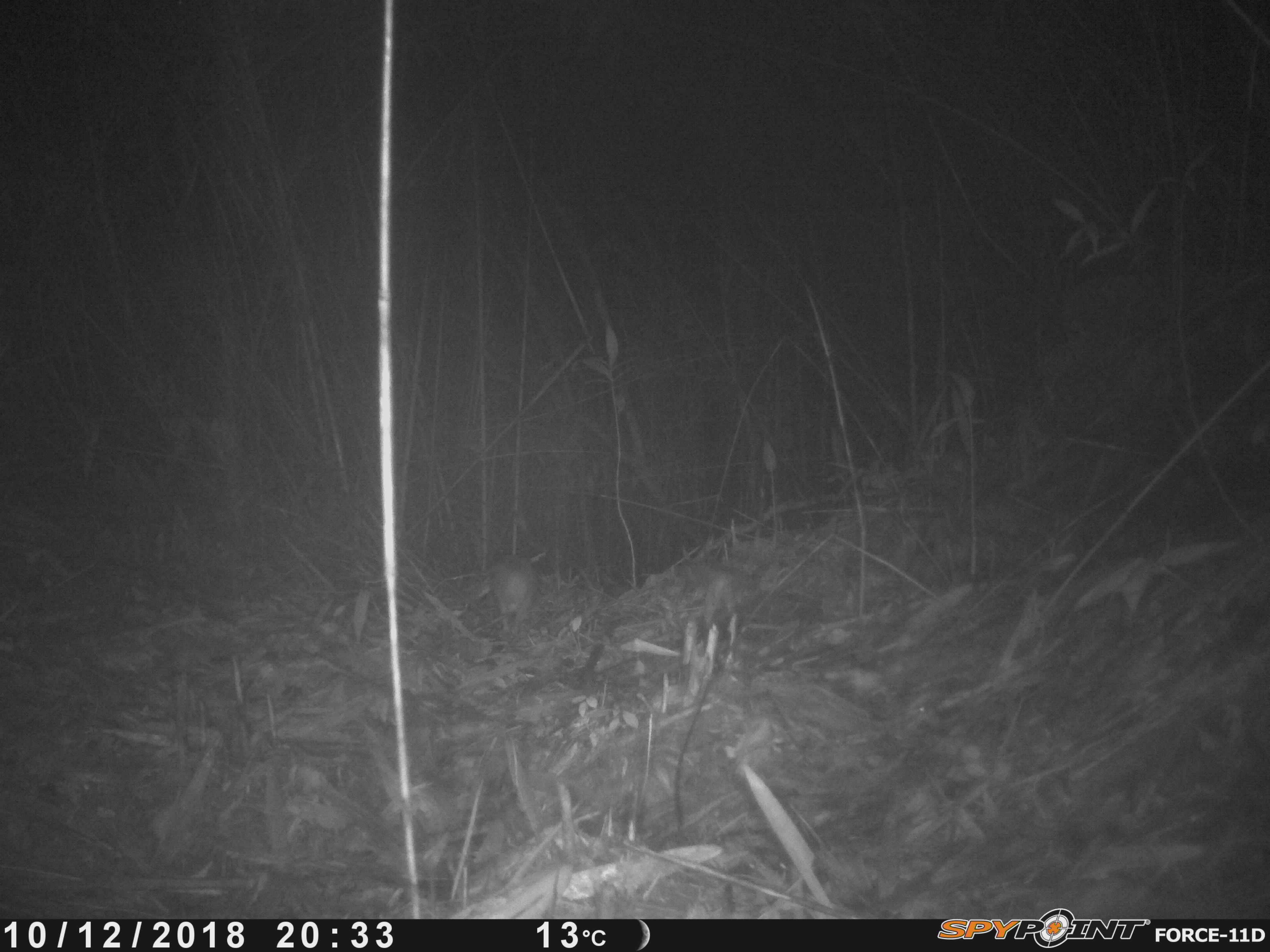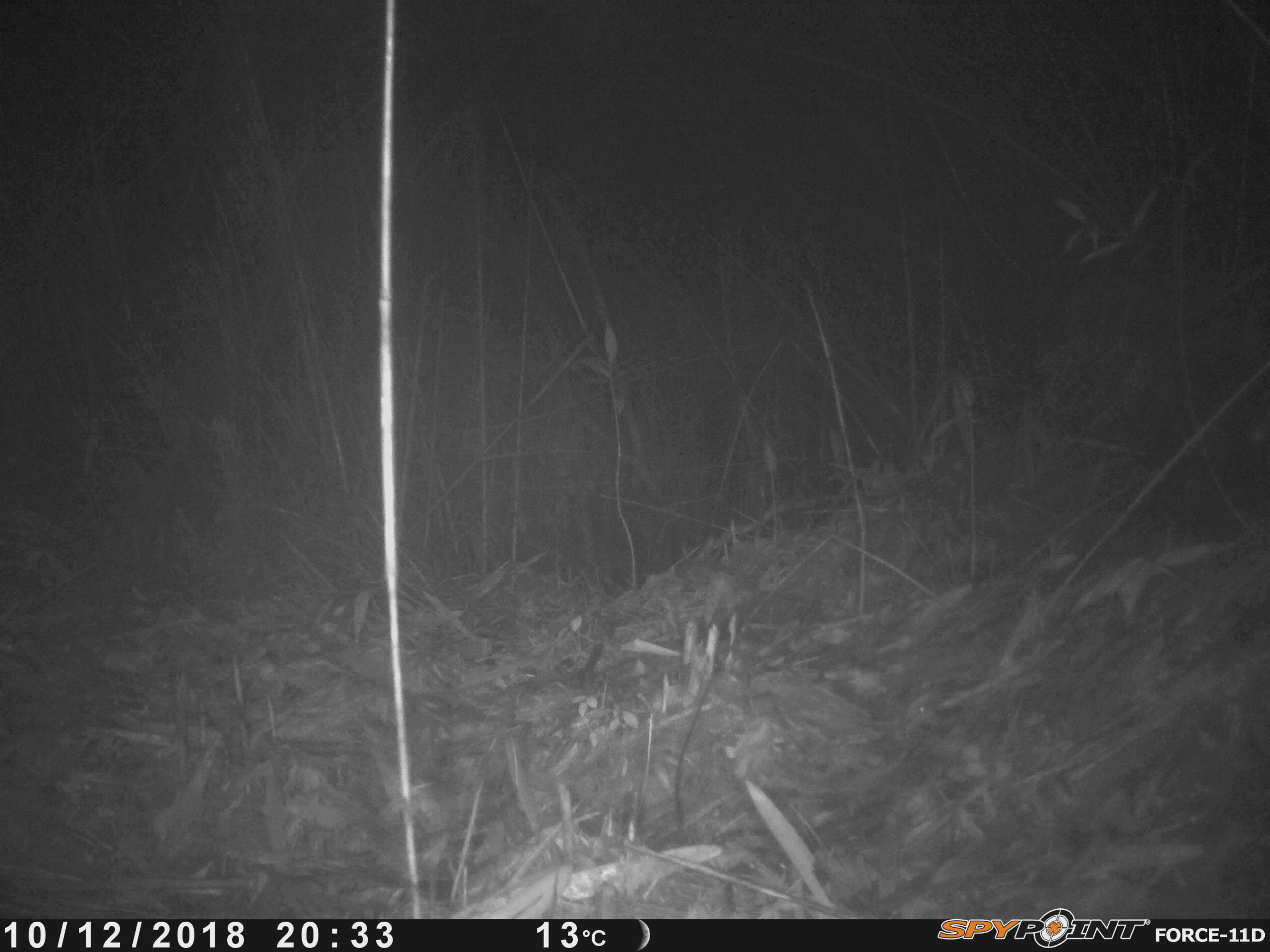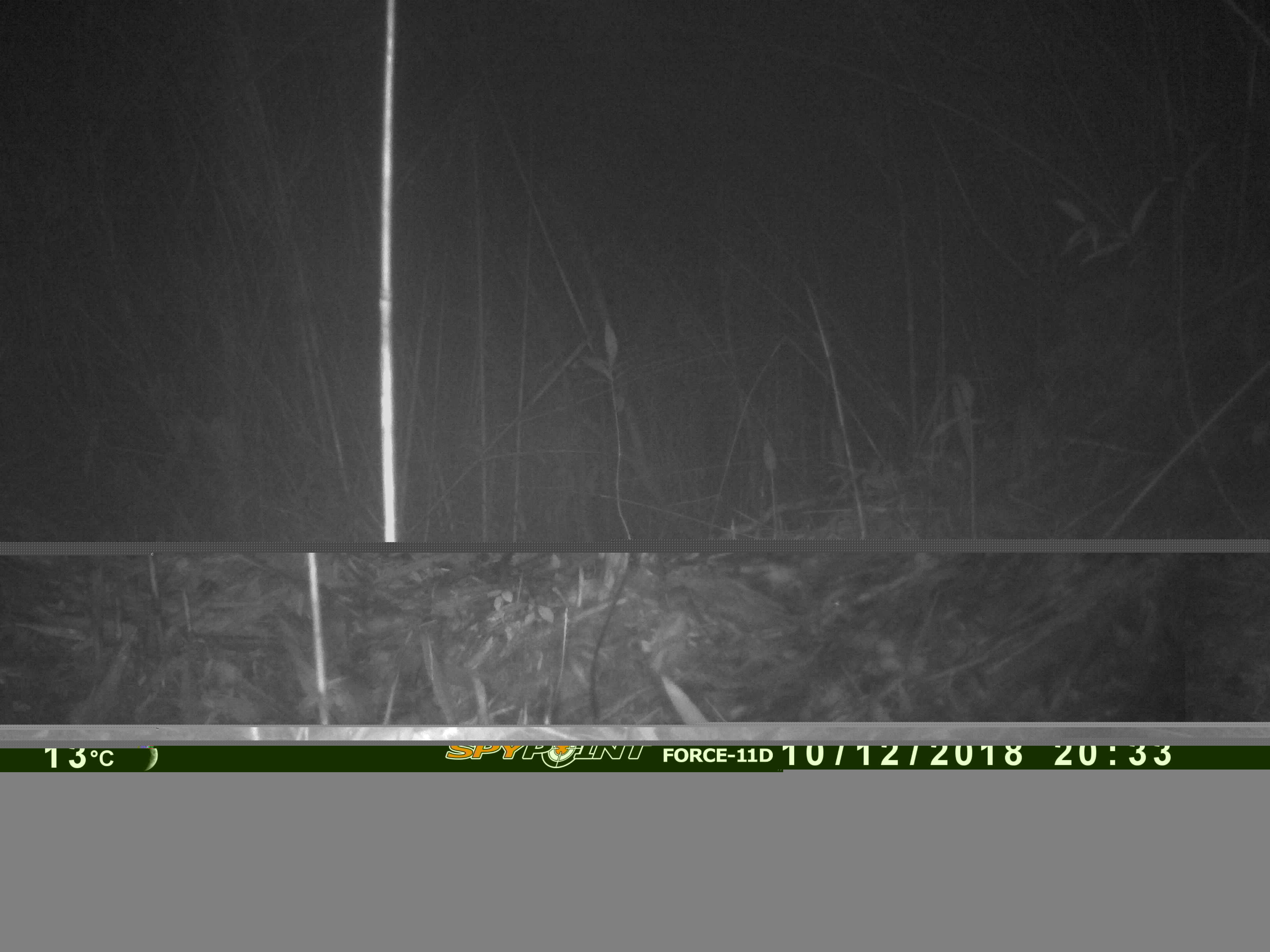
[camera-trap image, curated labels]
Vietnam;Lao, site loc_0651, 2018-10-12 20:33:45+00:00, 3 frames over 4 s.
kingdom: Animalia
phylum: Chordata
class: Mammalia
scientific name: Mammalia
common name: mammal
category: unidentified small mammal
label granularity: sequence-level